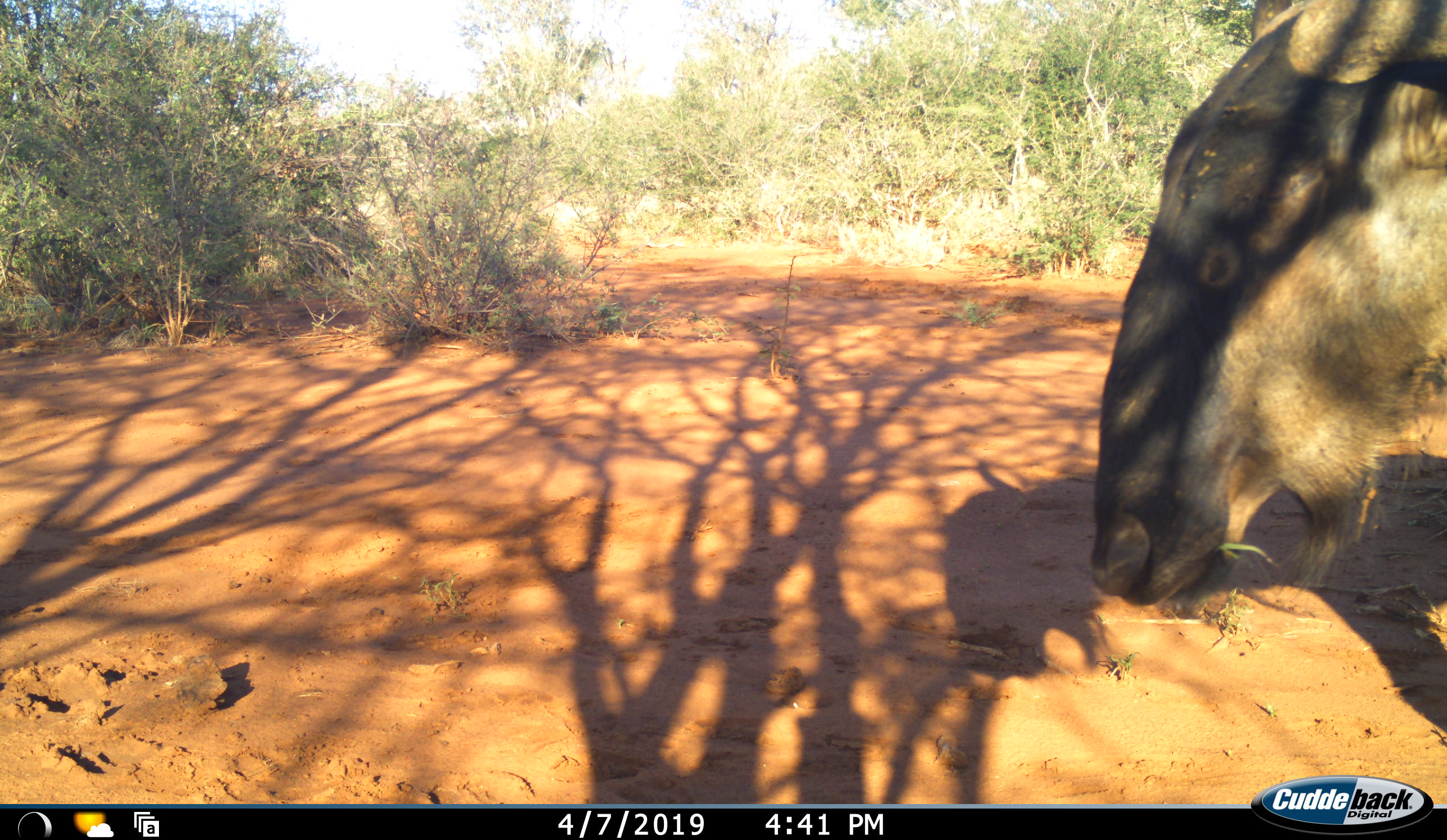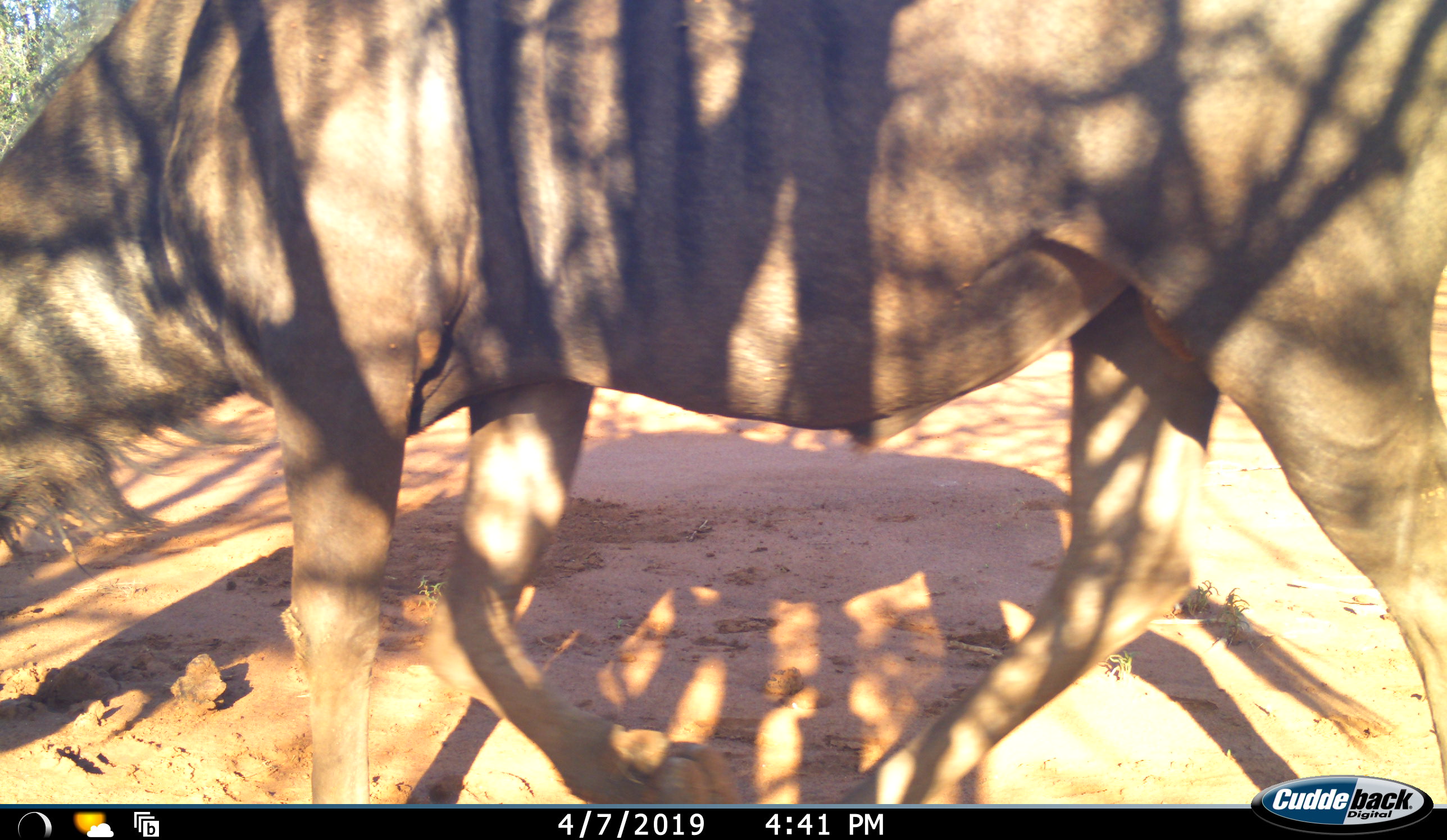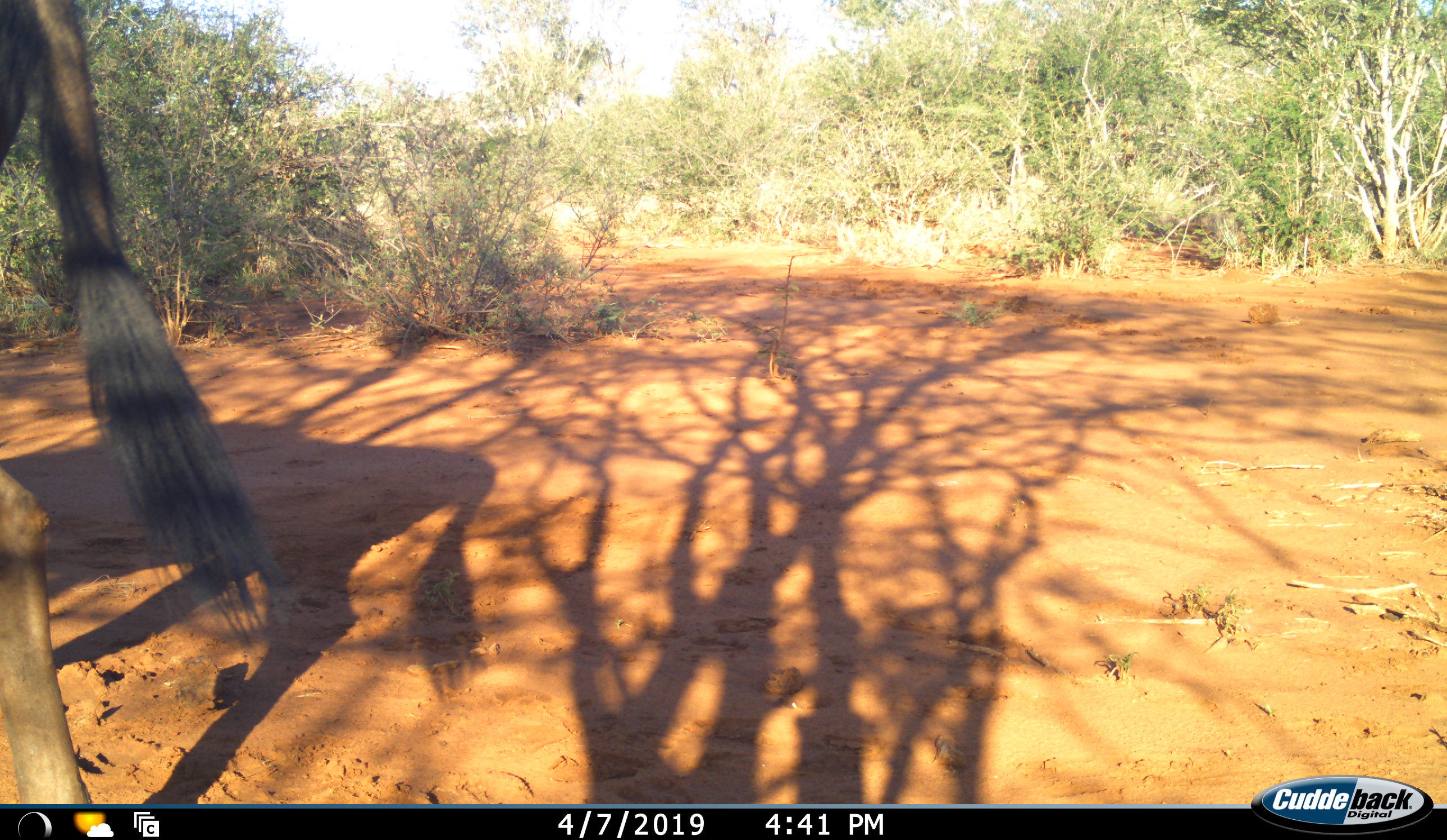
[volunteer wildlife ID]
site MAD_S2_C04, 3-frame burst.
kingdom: Animalia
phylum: Chordata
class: Mammalia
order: Artiodactyla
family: Bovidae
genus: Connochaetes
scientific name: Connochaetes taurinus taurinus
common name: blue wildebeest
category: wildebeestblue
Wildebeestblue (blue wildebeest) (Connochaetes taurinus taurinus), count 1. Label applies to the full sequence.